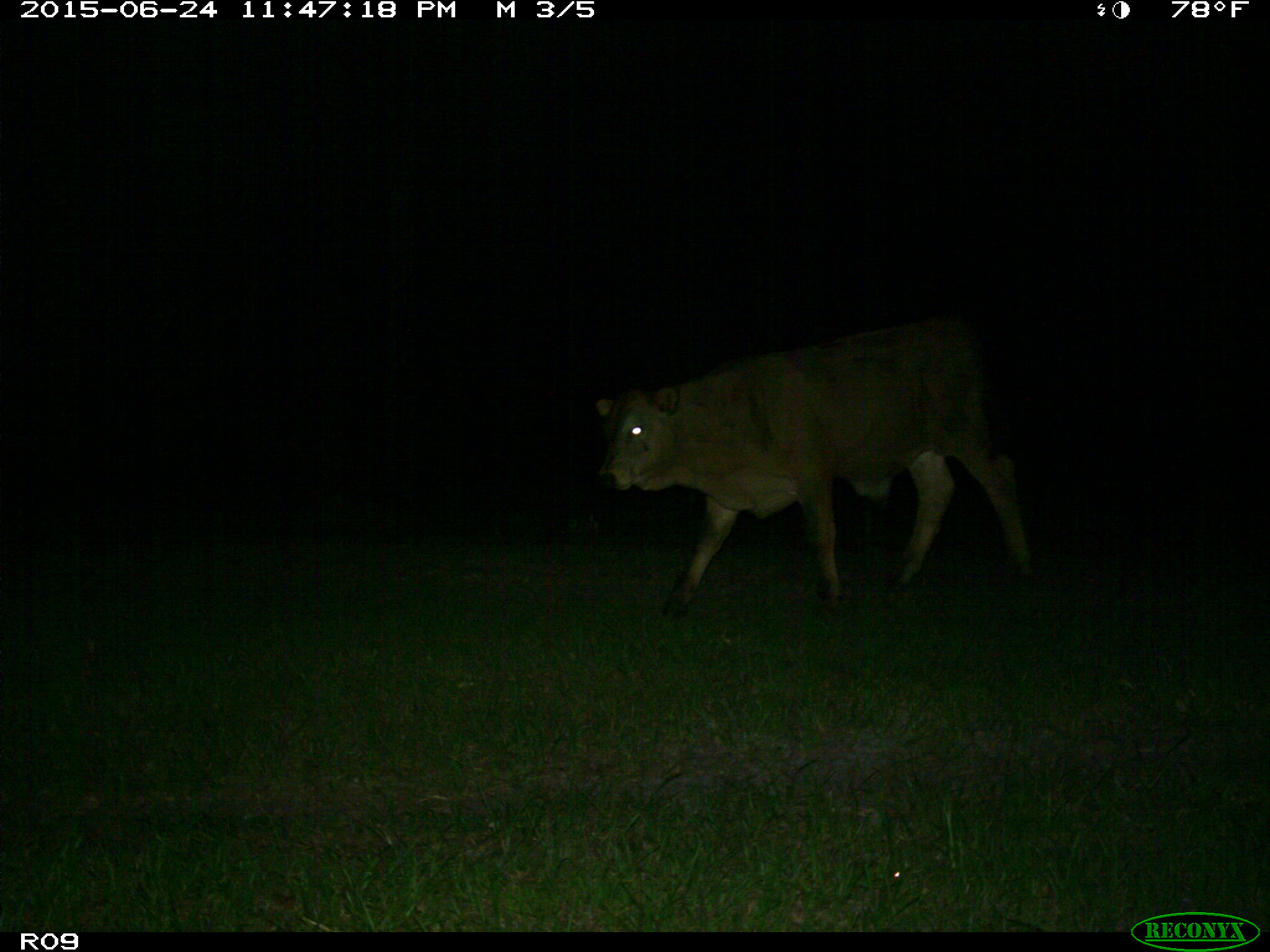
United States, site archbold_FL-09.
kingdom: Animalia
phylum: Chordata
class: Mammalia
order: Artiodactyla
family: Bovidae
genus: Bos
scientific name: Bos taurus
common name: domestic cow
Bos taurus (domestic cow).